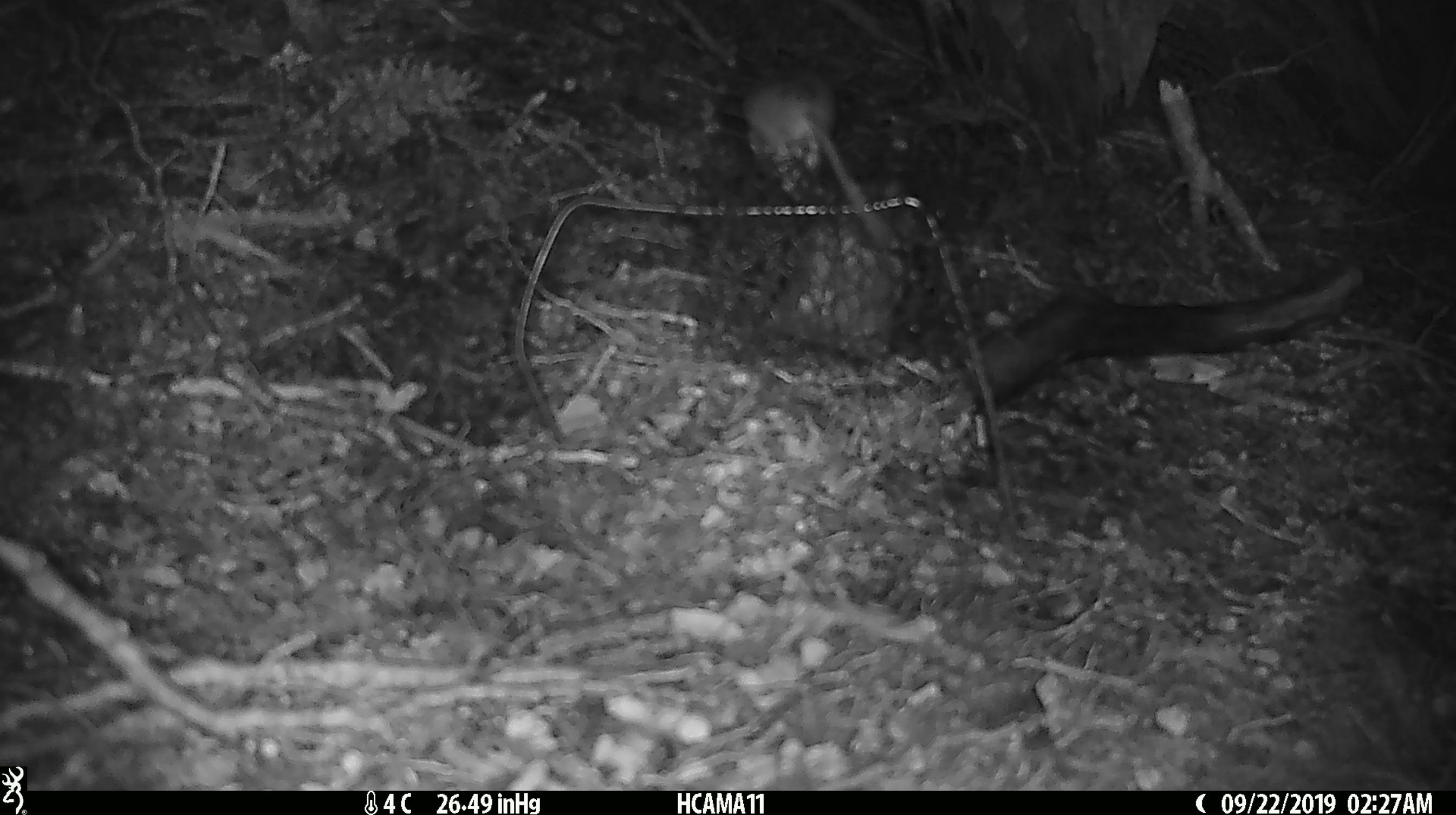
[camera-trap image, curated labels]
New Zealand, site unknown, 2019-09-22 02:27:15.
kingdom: Animalia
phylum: Chordata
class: Mammalia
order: Rodentia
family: Muridae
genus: Mus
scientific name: Mus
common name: mouse